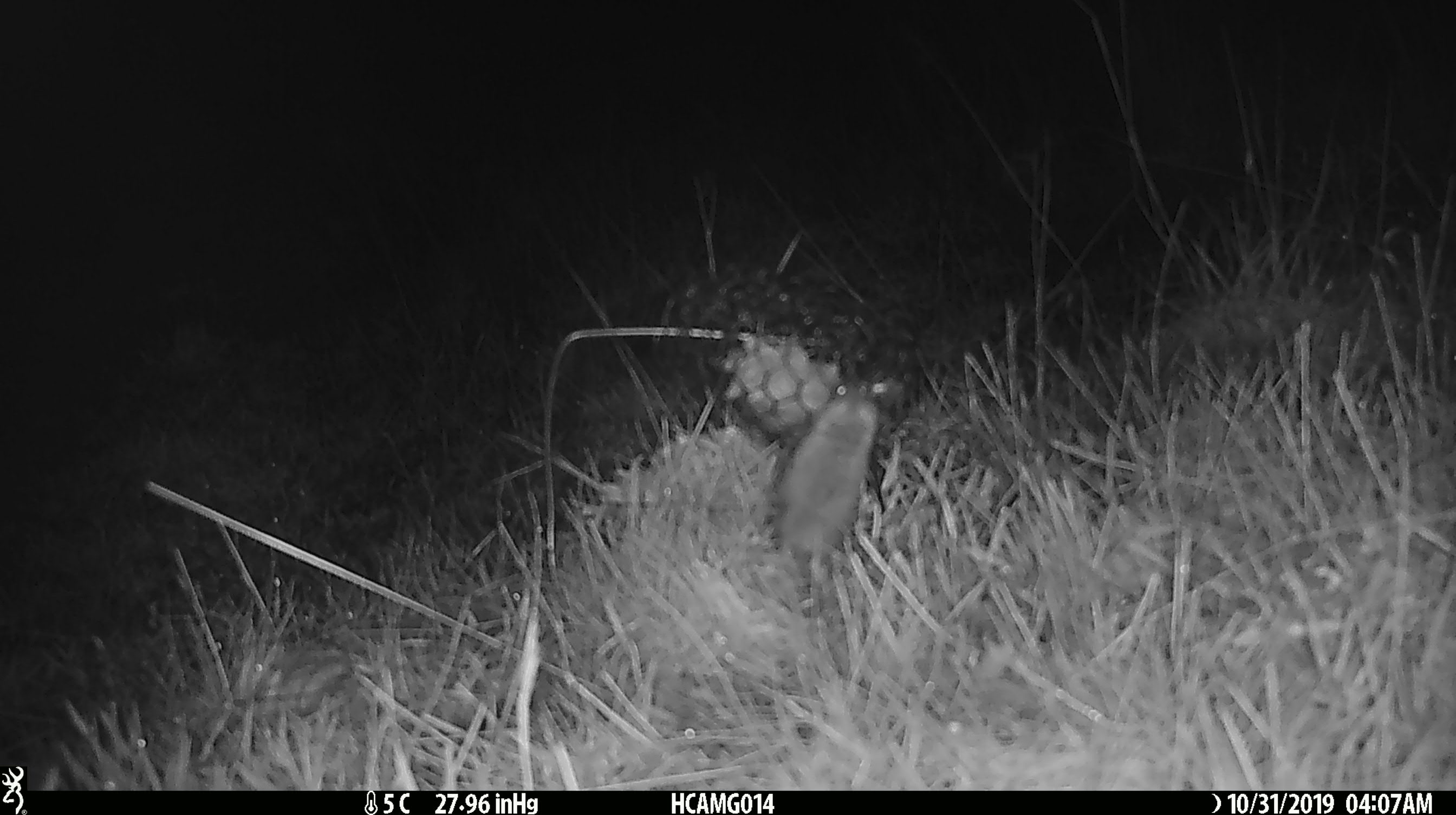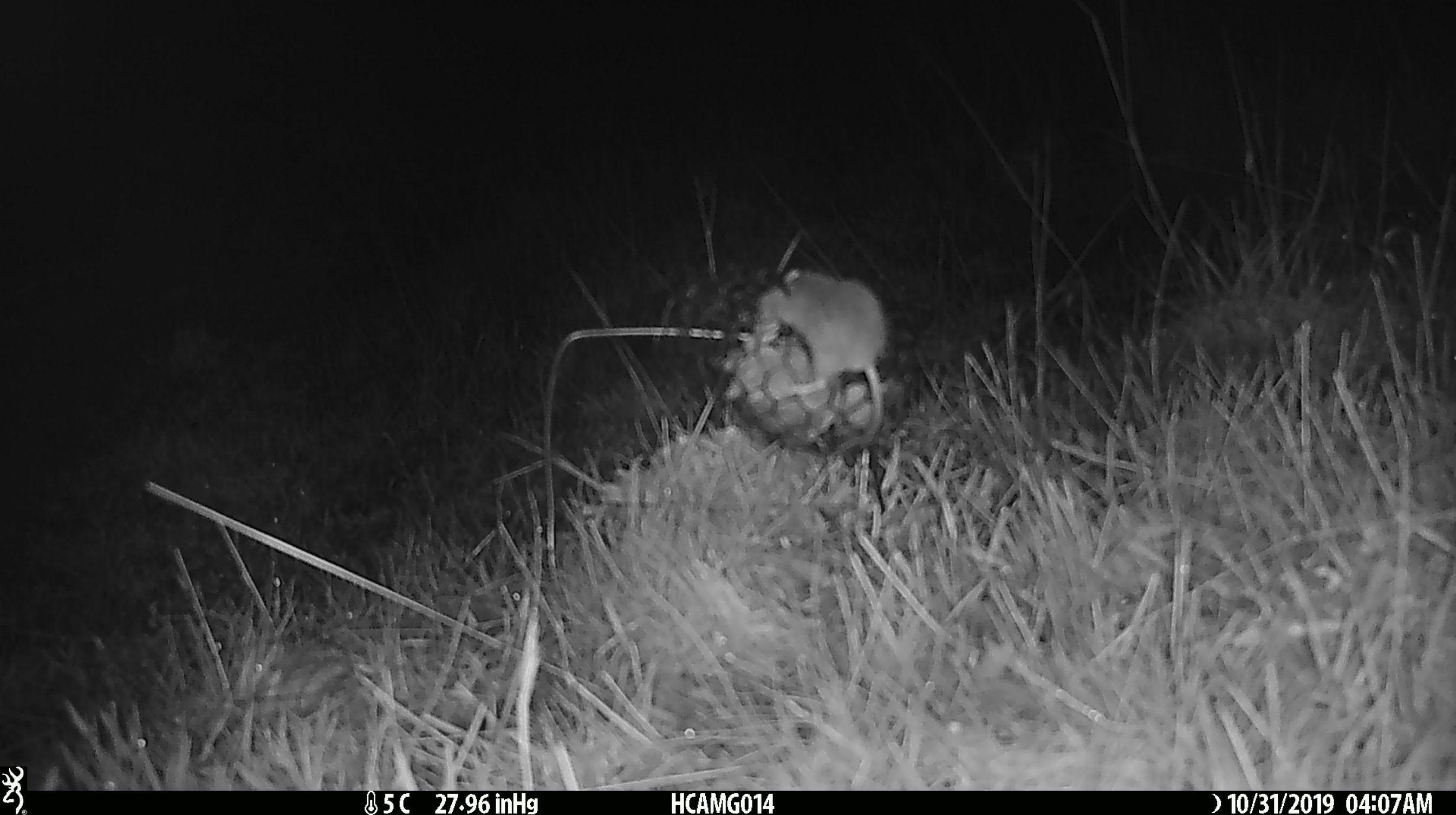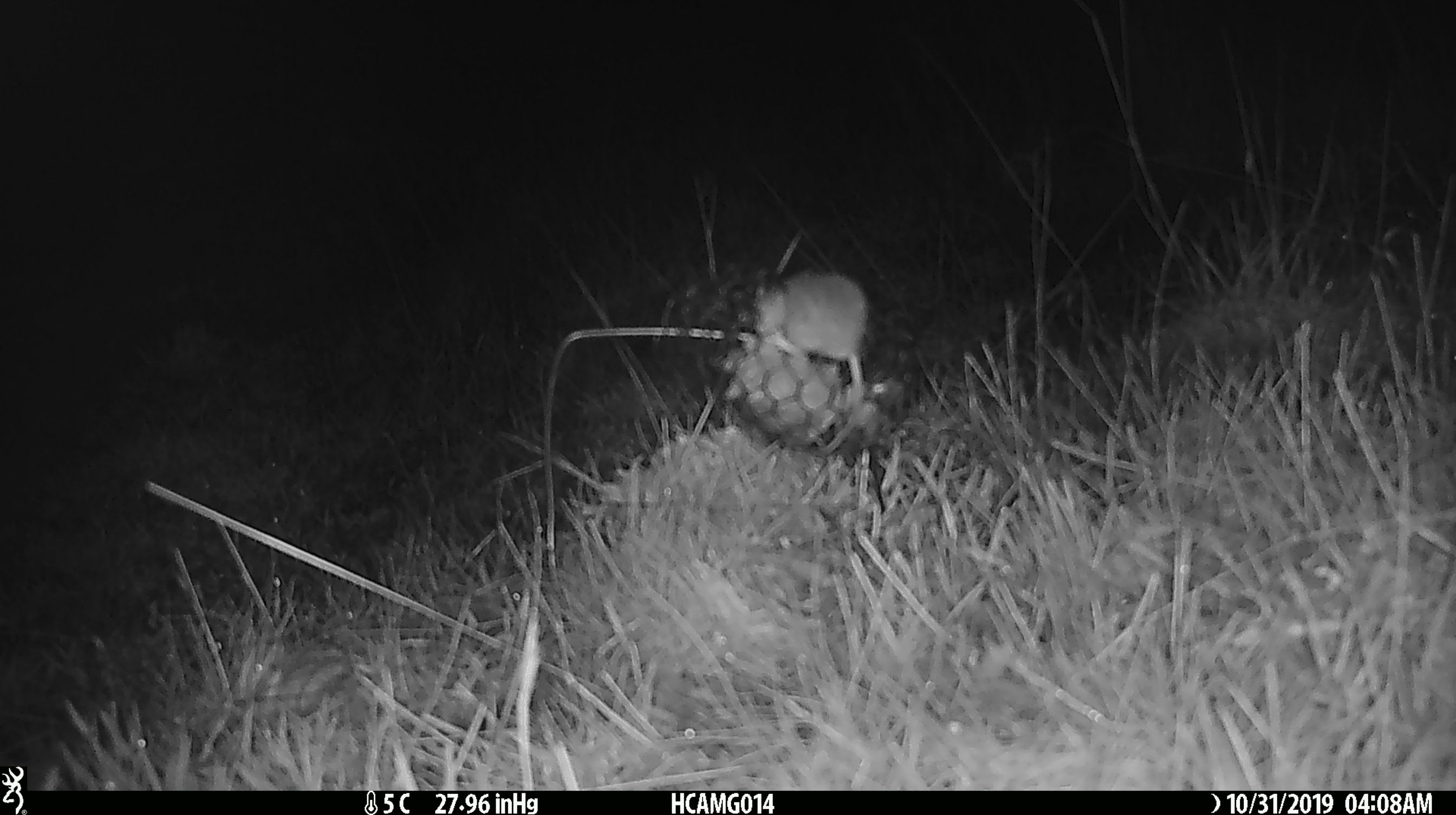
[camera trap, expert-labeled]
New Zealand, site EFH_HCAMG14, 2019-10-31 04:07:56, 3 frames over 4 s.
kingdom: Animalia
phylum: Chordata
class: Mammalia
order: Rodentia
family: Muridae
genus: Mus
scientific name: Mus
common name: mouse